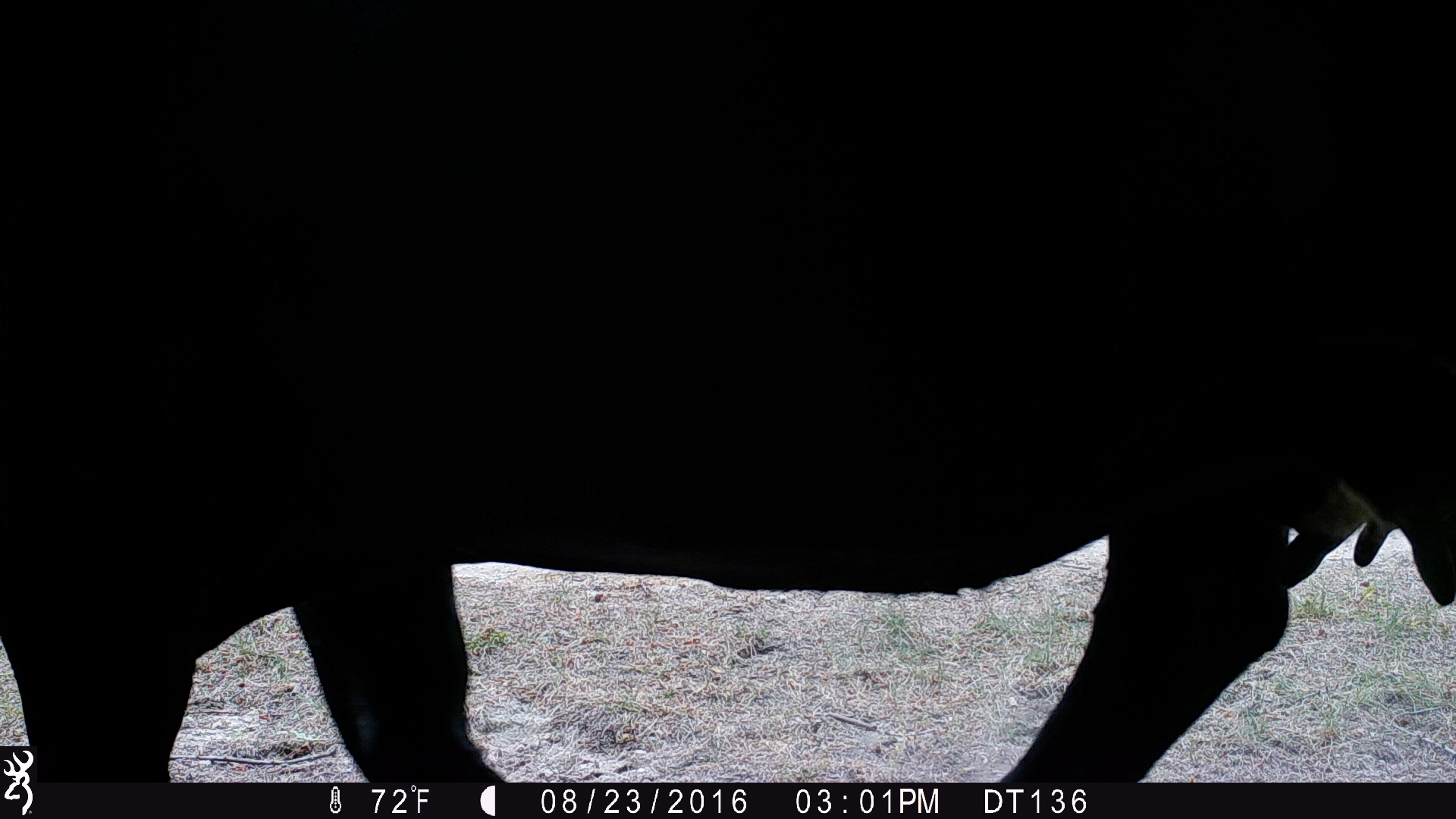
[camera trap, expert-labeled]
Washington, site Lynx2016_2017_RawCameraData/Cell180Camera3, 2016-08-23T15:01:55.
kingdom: Animalia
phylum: Chordata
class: Mammalia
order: Artiodactyla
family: Bovidae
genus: Bos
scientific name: Bos taurus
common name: domestic cattle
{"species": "domestic cattle (Bos taurus)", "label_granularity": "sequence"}